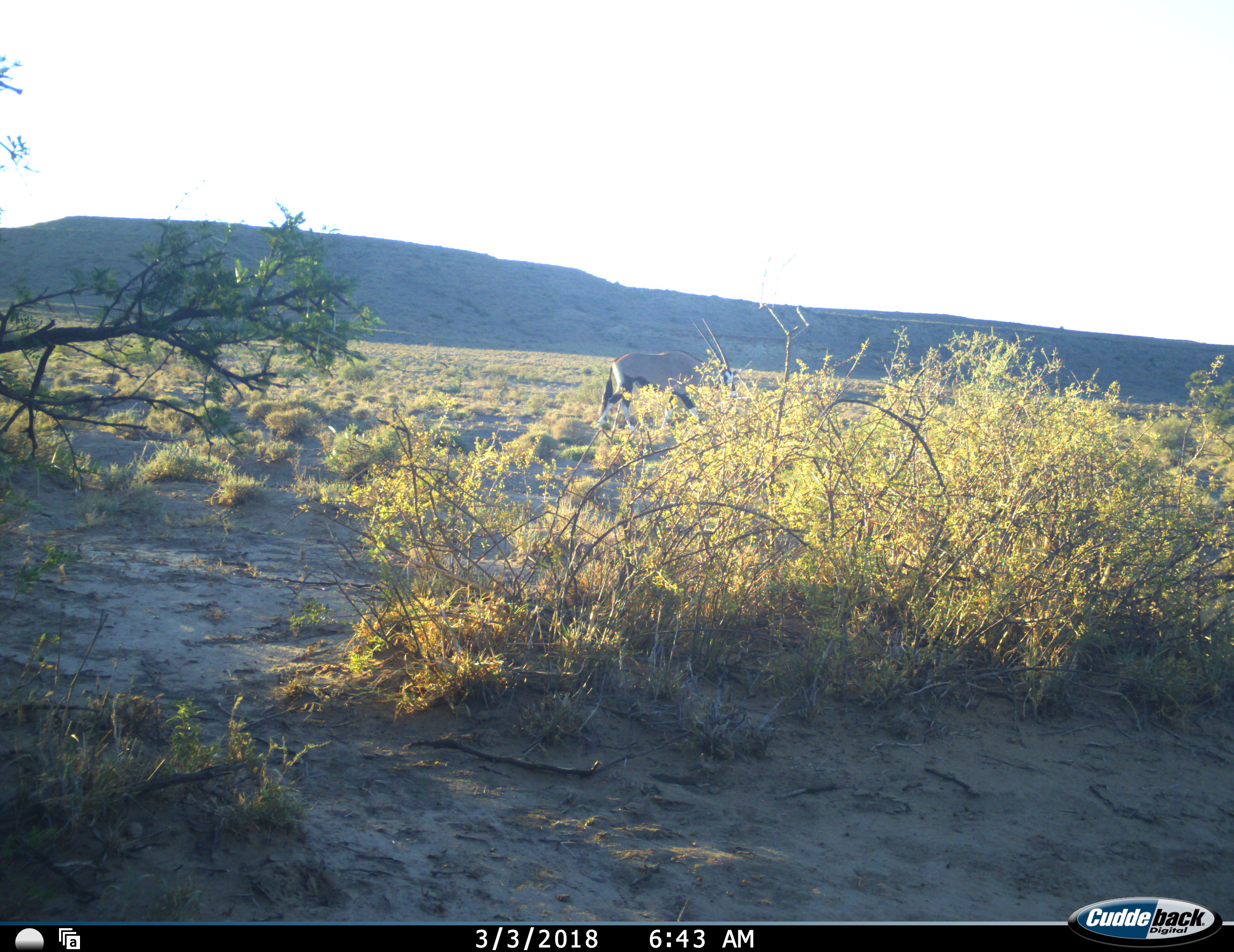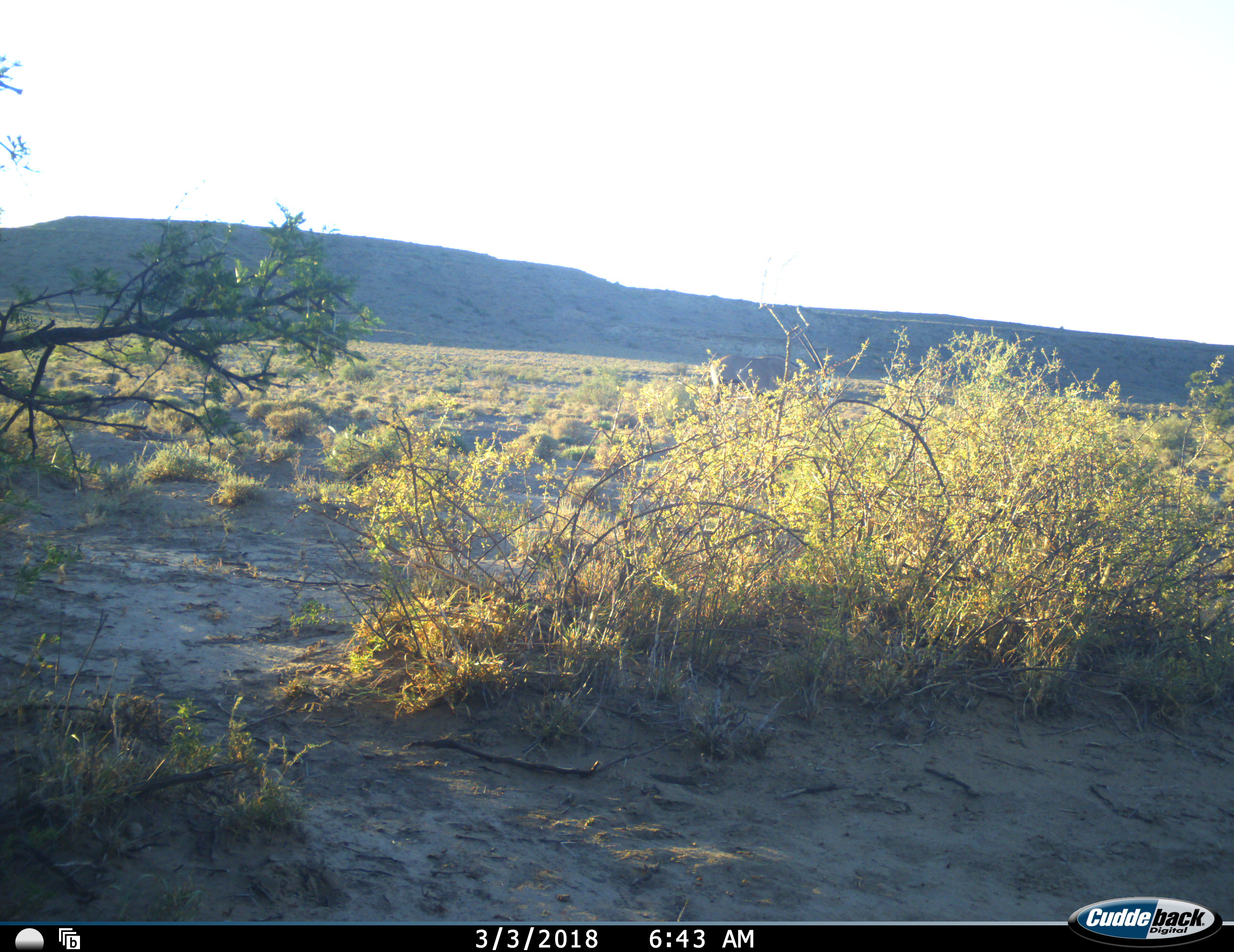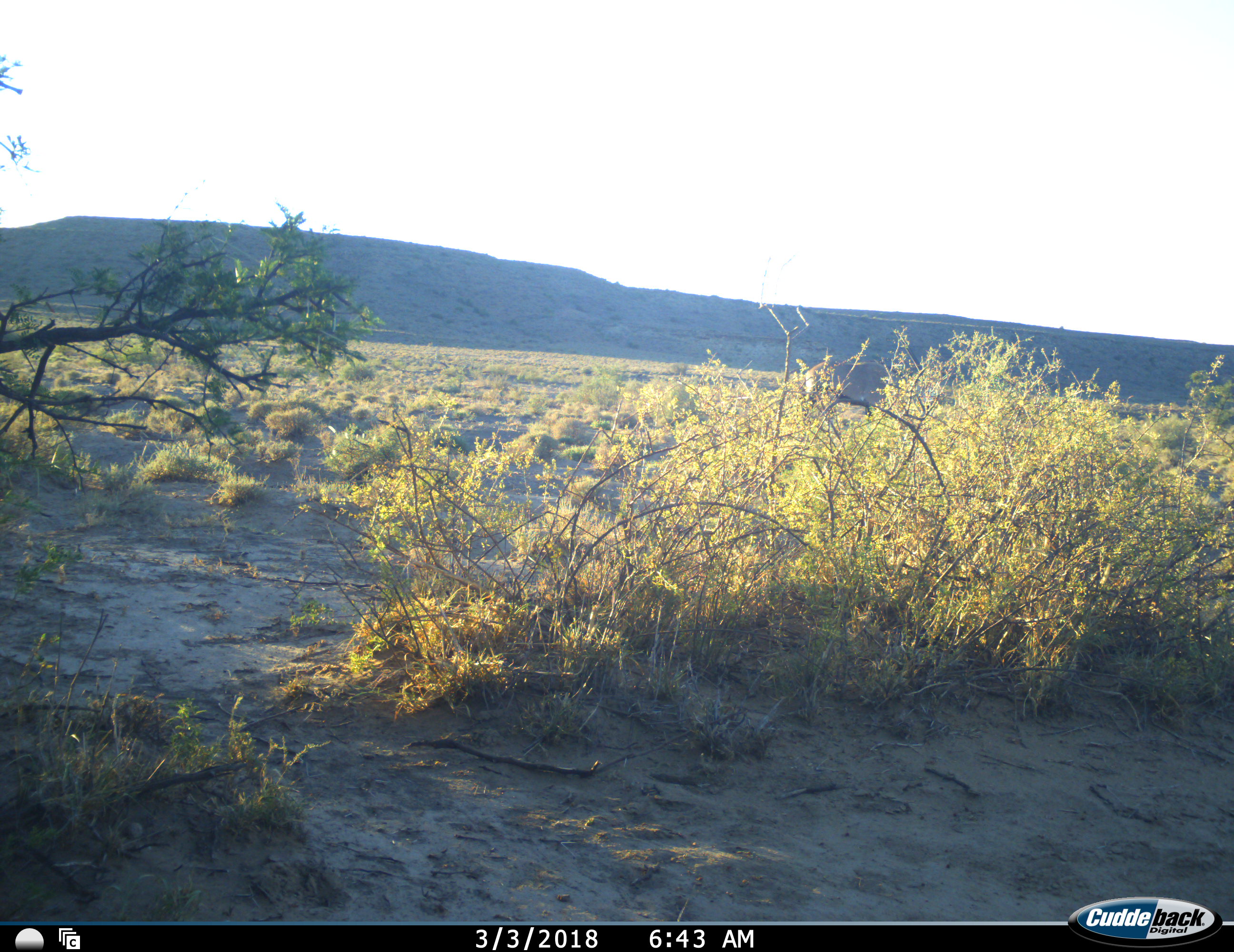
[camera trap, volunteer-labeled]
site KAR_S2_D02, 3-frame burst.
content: unidentified animal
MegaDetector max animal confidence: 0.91